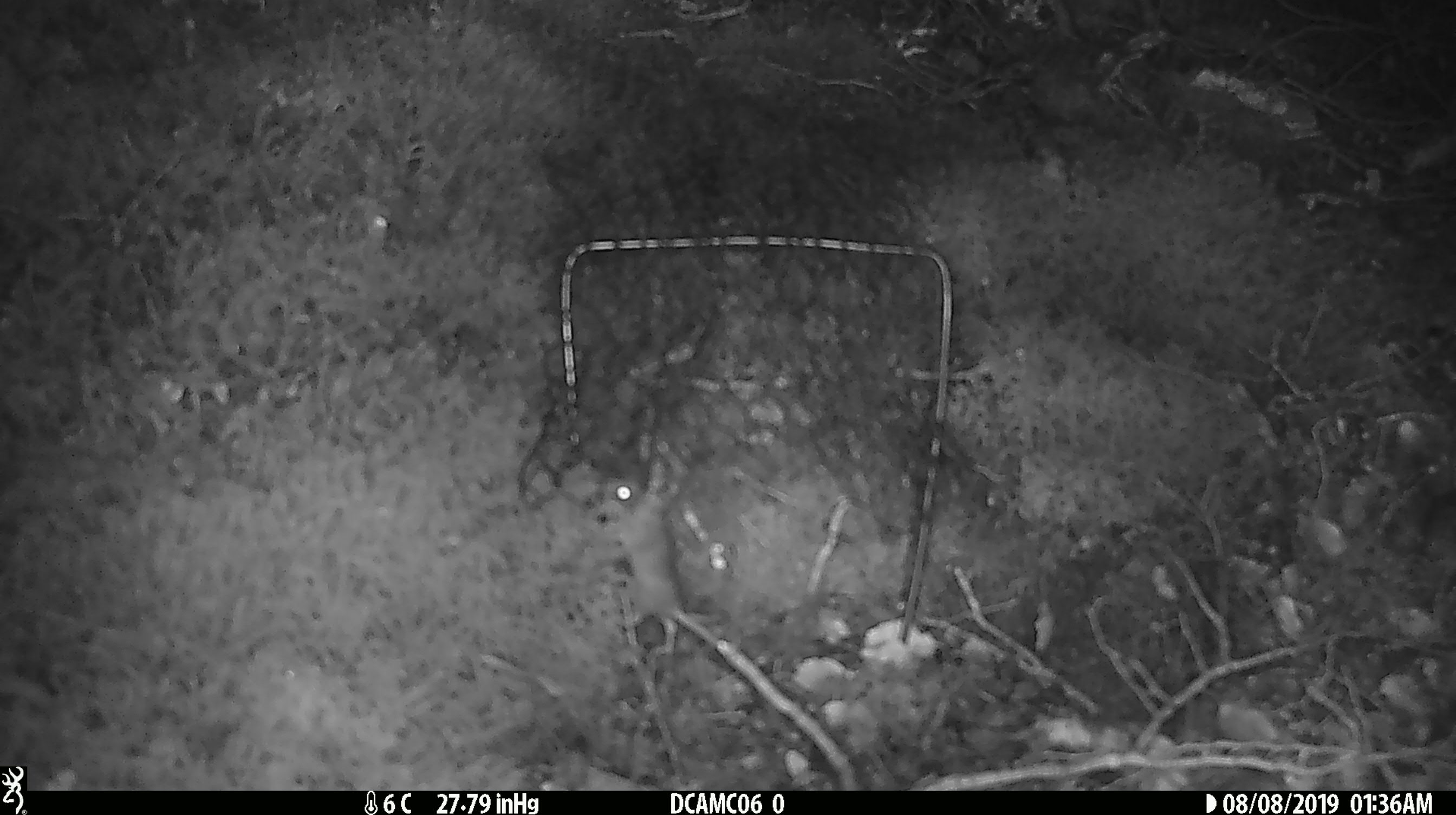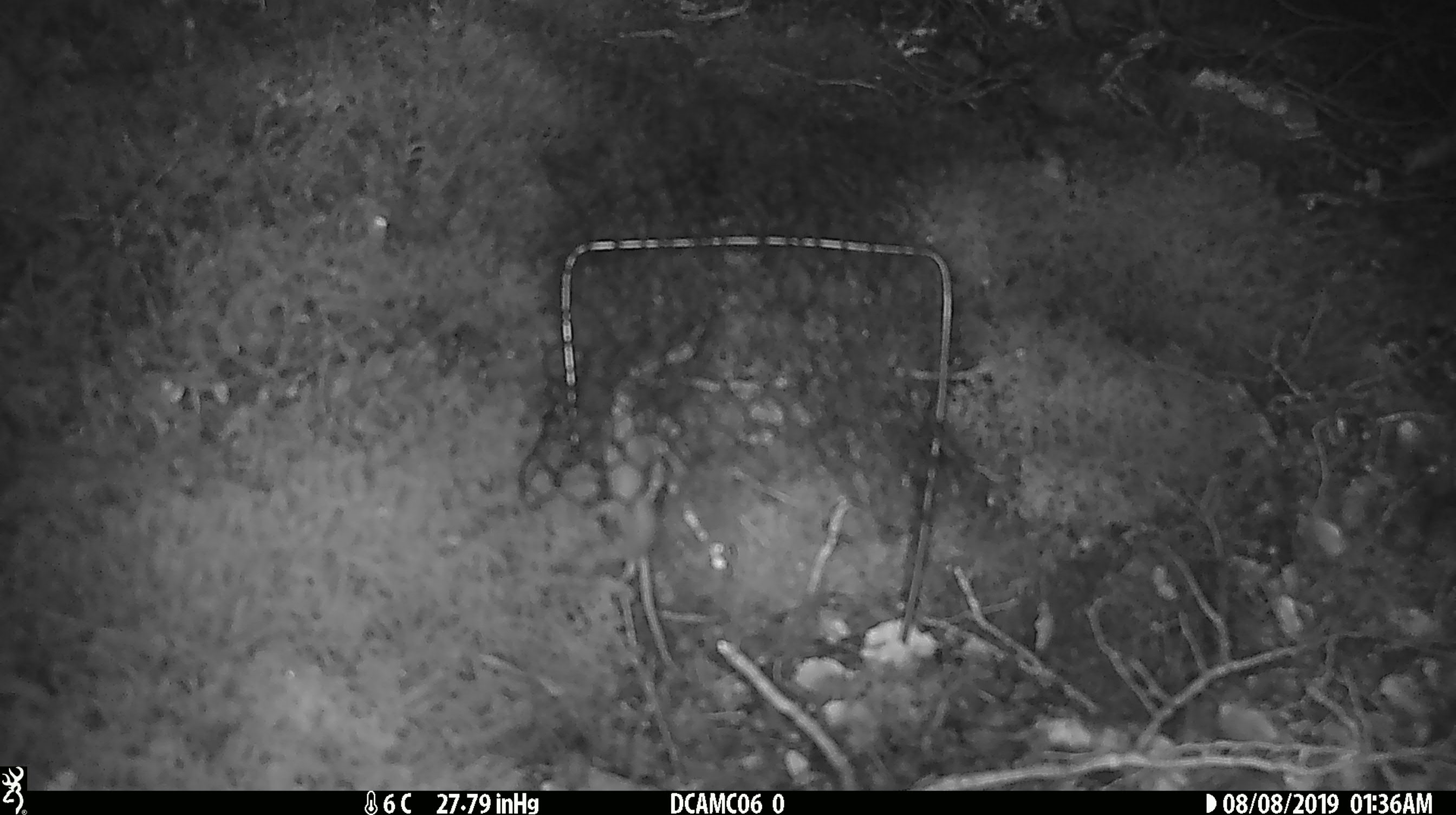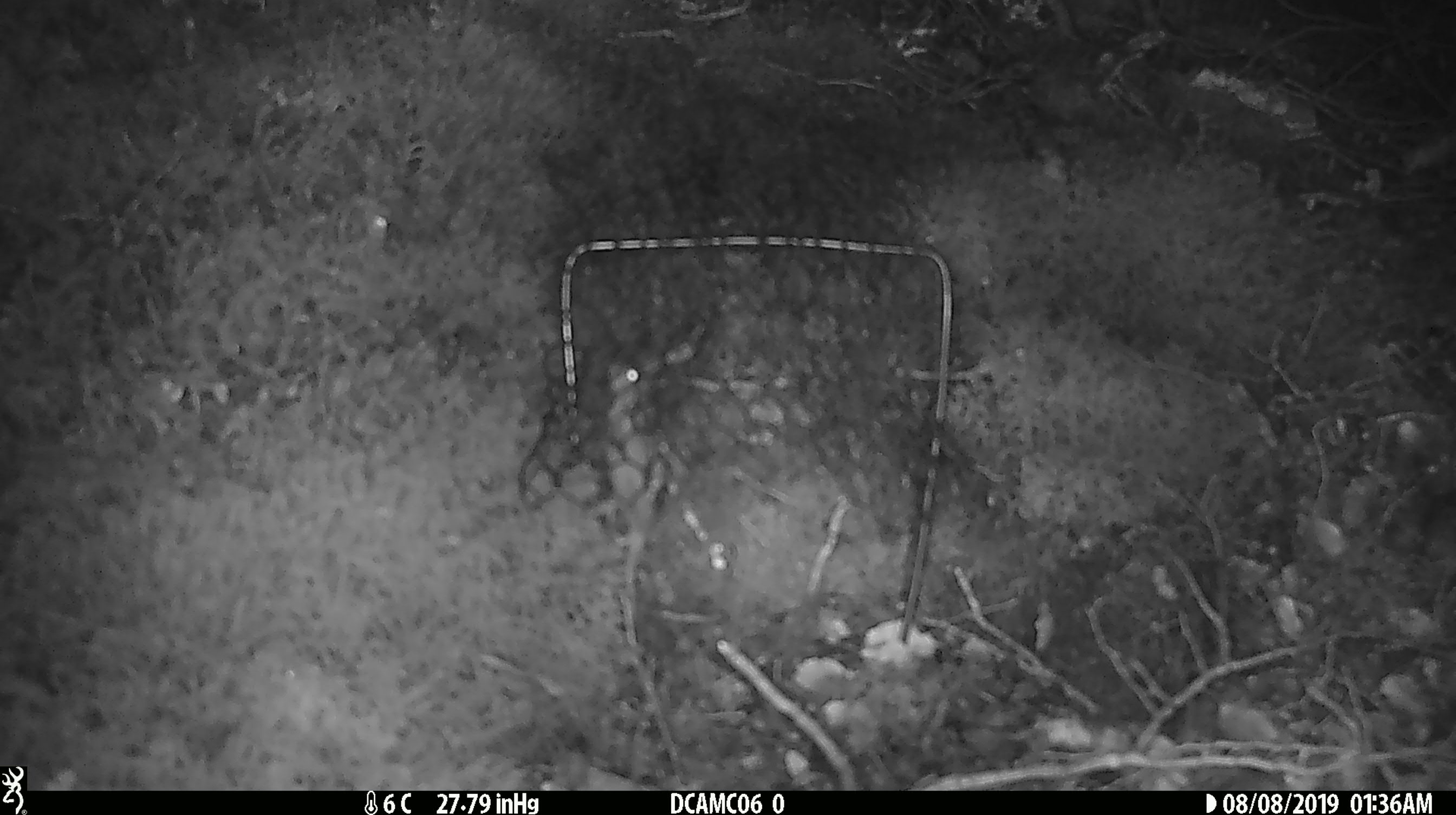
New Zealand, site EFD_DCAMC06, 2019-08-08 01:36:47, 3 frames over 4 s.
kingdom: Animalia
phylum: Chordata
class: Mammalia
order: Rodentia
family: Muridae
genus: Mus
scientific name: Mus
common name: mouse